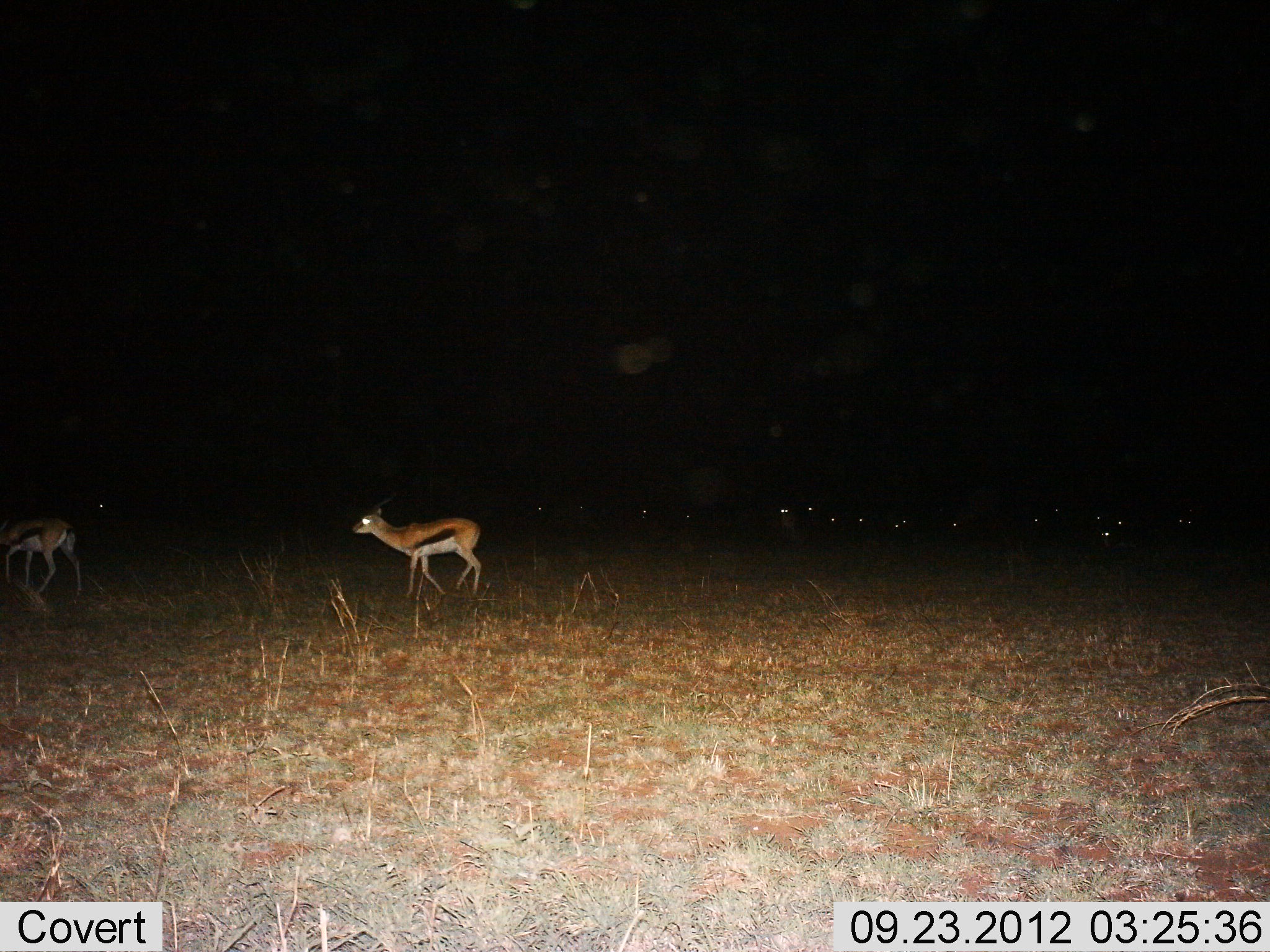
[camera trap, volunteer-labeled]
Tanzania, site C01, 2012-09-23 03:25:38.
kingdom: Animalia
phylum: Chordata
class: Mammalia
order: Artiodactyla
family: Bovidae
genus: Eudorcas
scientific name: Eudorcas thomsonii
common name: thomson's gazelle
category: gazellethomsons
Gazellethomsons (thomson's gazelle) (Eudorcas thomsonii), count 2. Behavior (volunteer vote fractions): standing 27%, resting 0%, moving 73%, interacting 0%. Young present (vote fraction): 0%. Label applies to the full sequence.